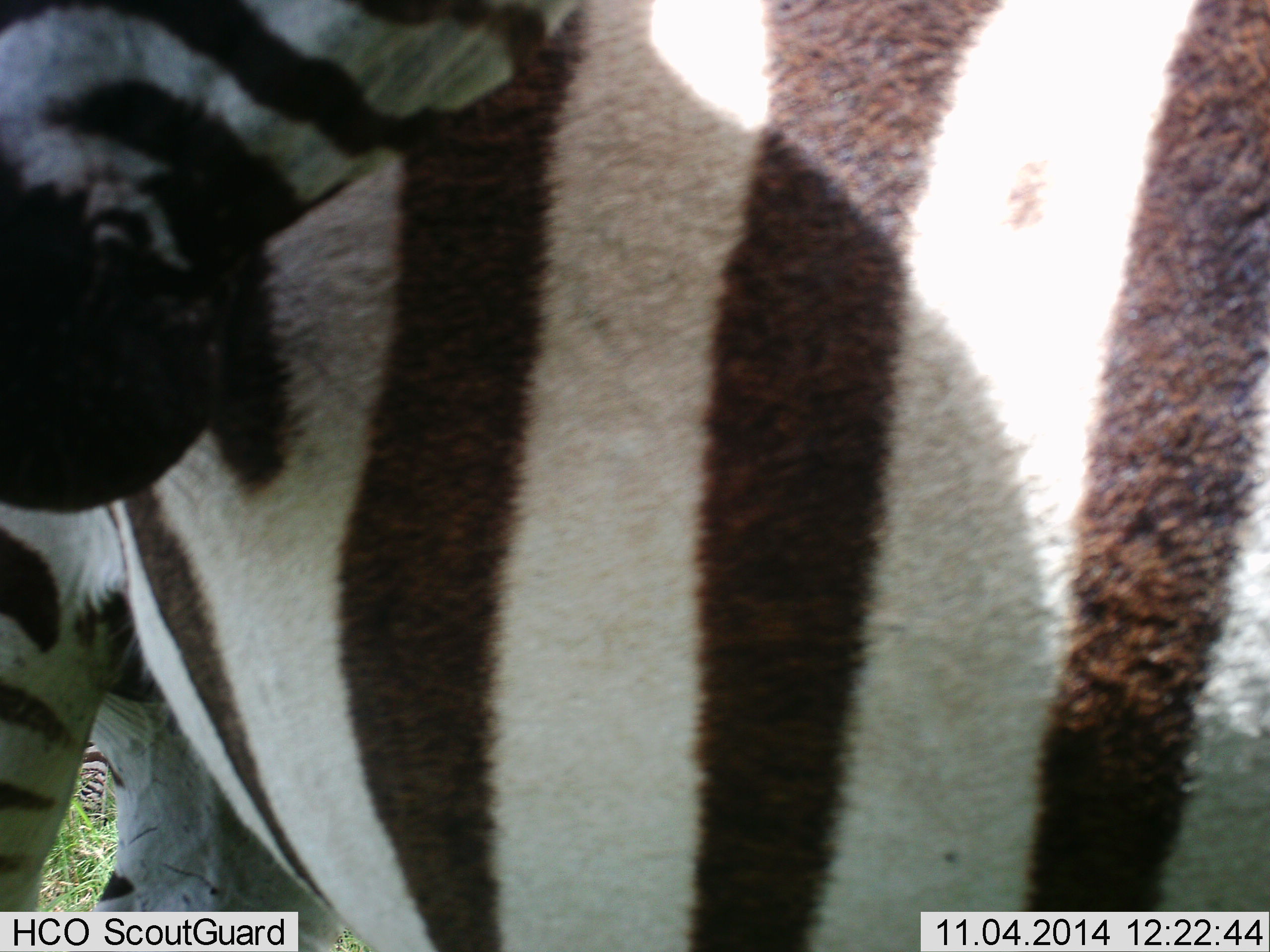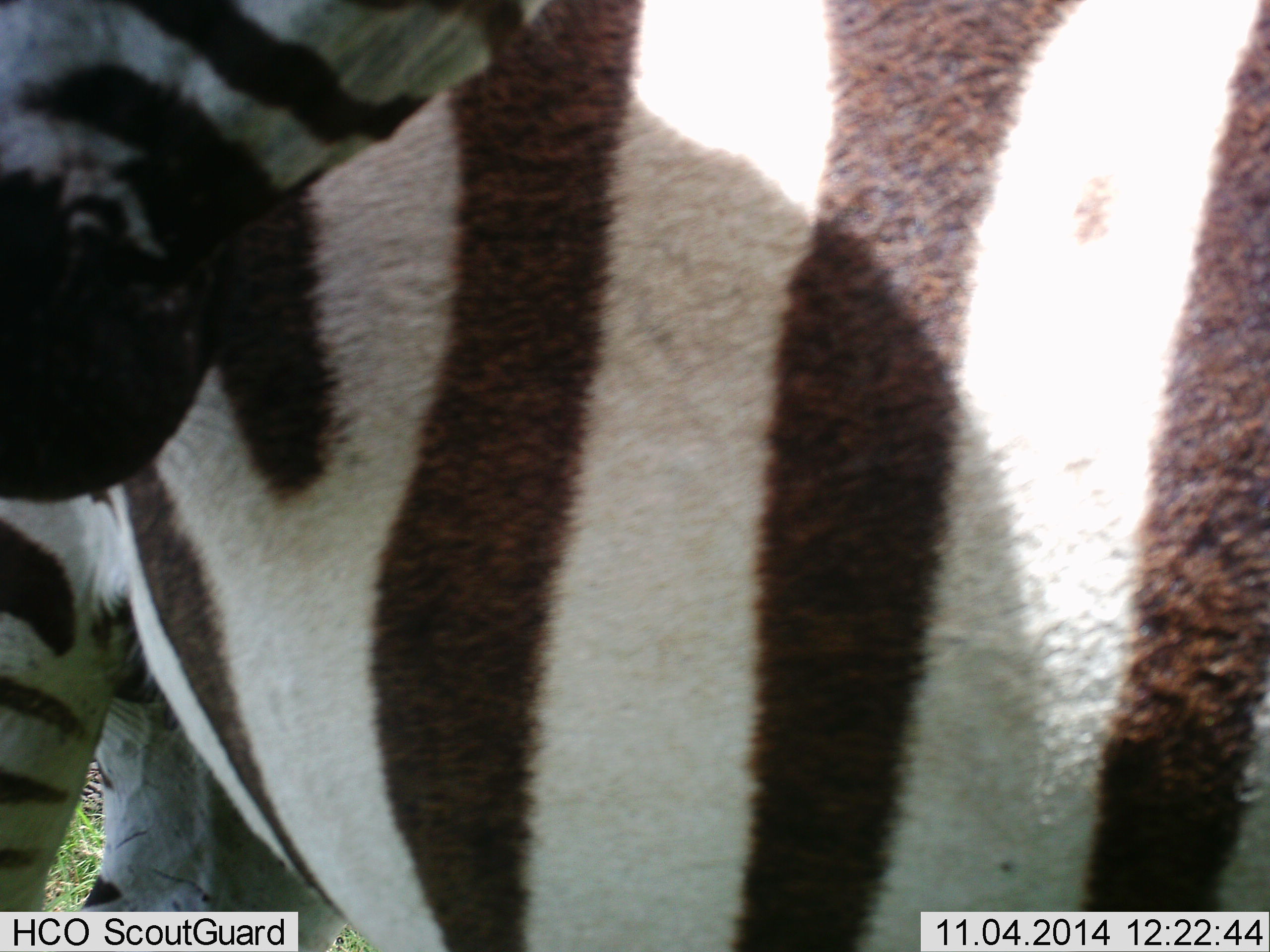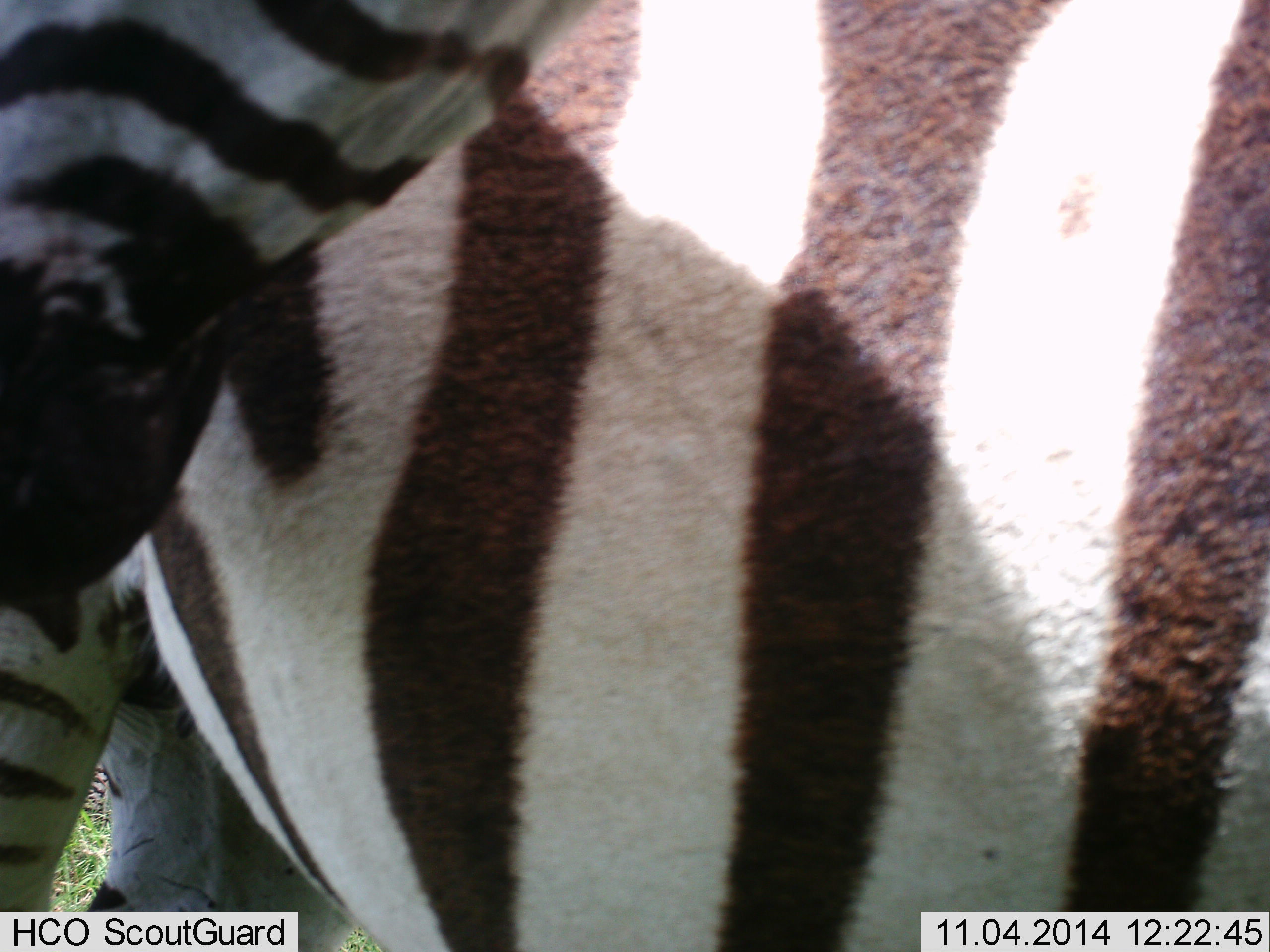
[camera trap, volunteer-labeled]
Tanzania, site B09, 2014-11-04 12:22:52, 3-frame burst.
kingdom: Animalia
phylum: Chordata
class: Mammalia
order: Perissodactyla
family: Equidae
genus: Equus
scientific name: Equus quagga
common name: plains zebra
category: zebra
Zebra (plains zebra) (Equus quagga), count 2. Behavior (volunteer vote fractions): standing 100%, resting 10%, moving 0%, interacting 10%. Young present (vote fraction): 0%. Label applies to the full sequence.